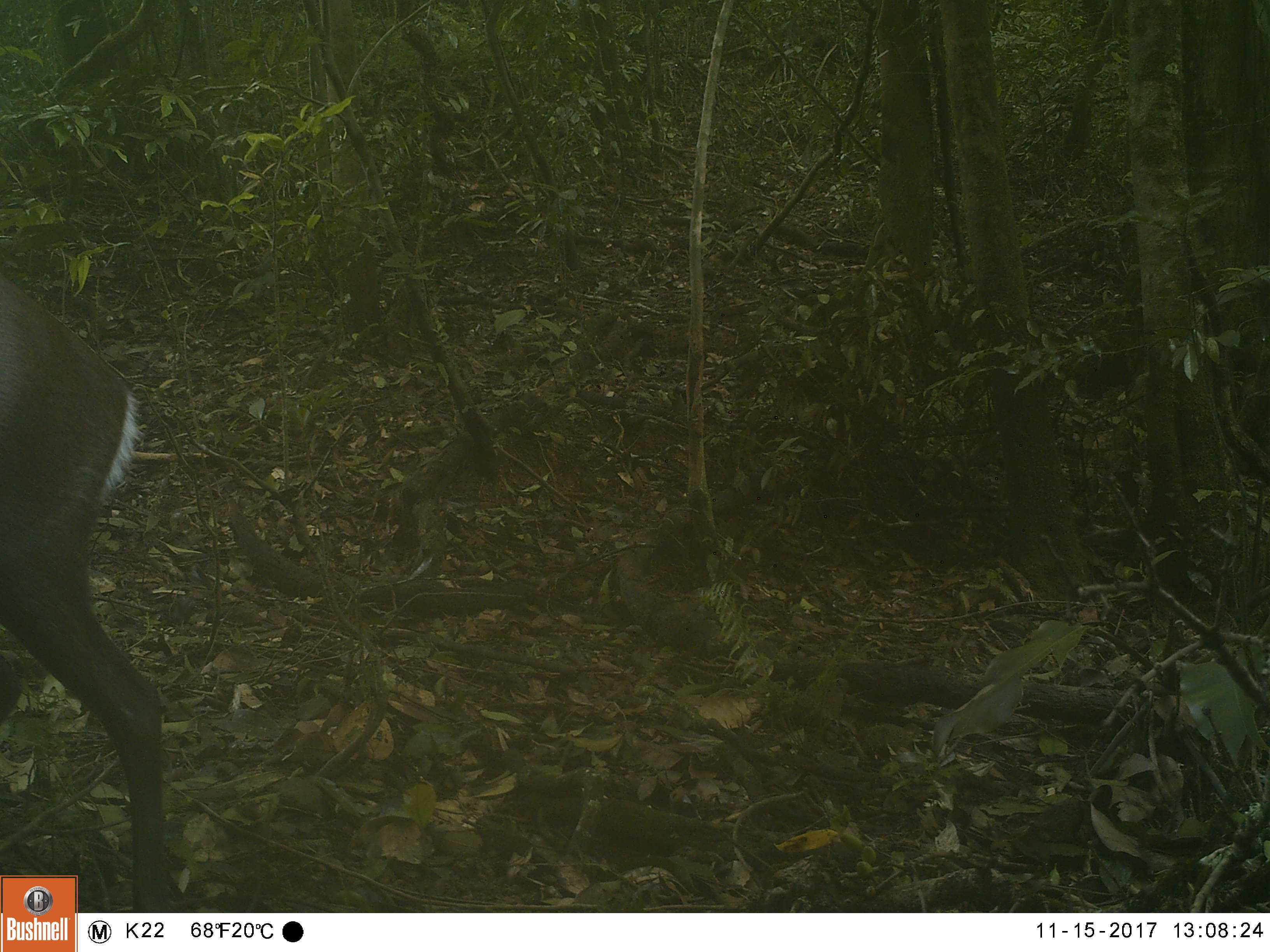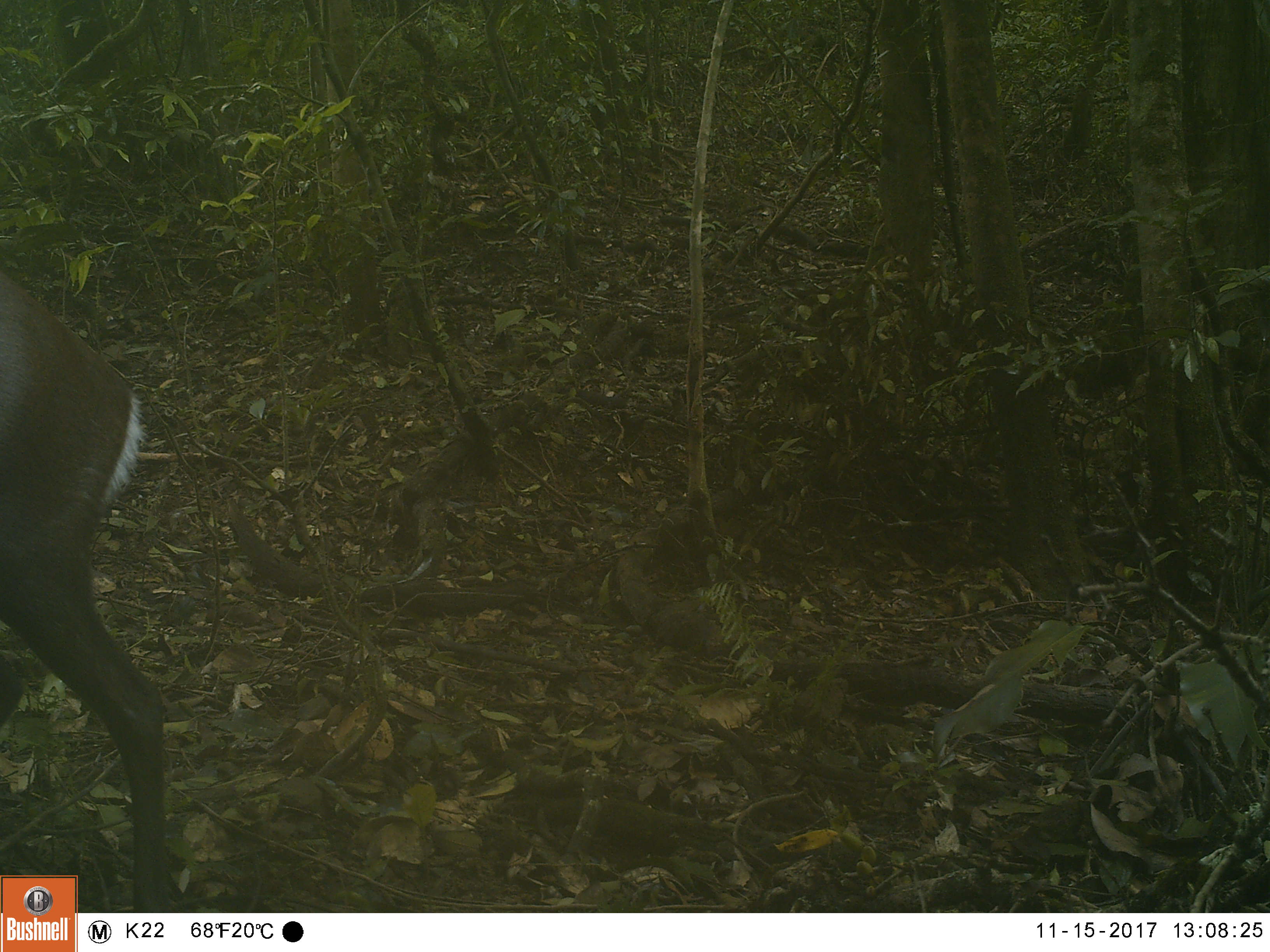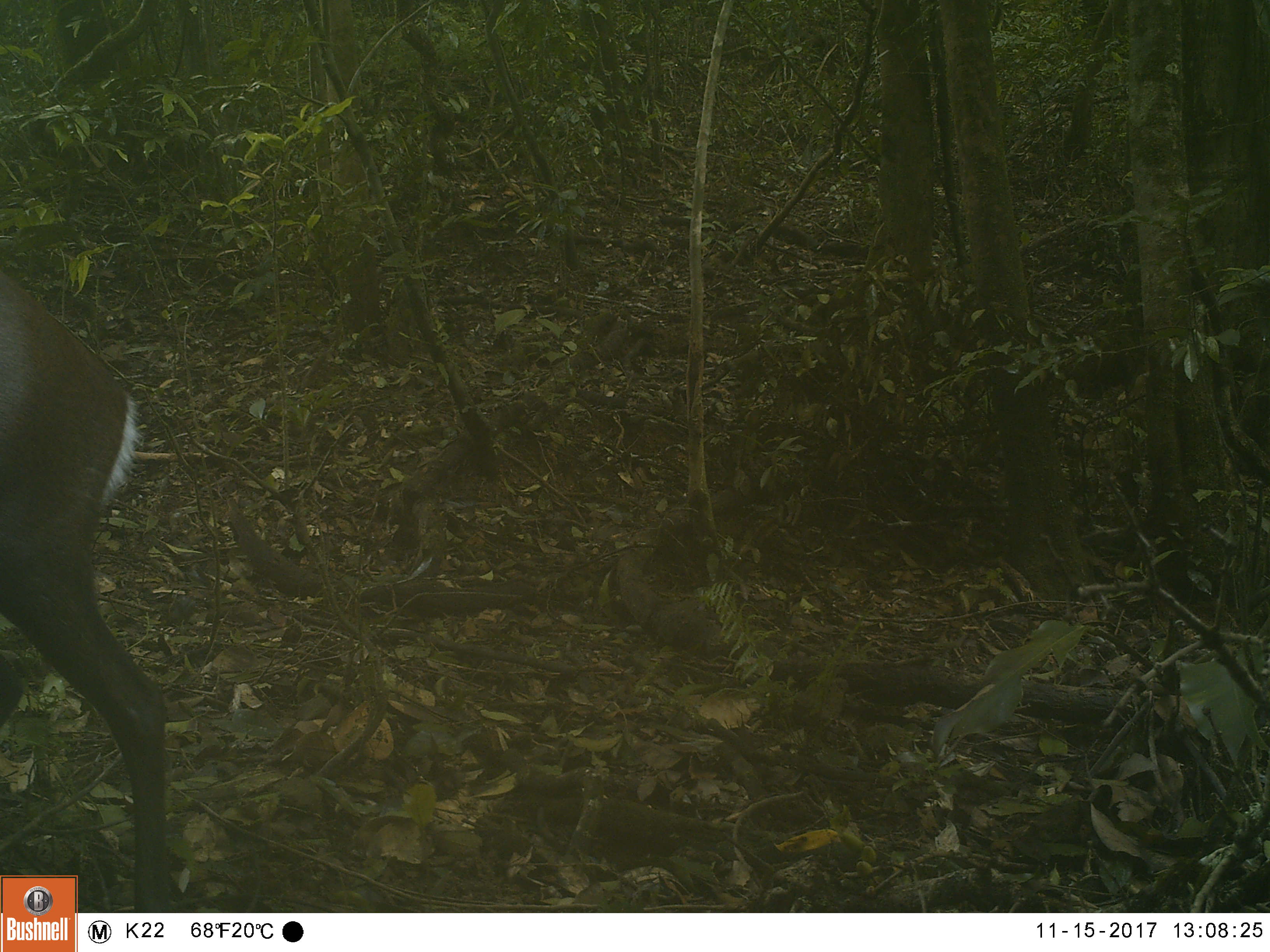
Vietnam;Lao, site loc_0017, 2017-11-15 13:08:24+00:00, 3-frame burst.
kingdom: Animalia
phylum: Chordata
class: Mammalia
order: Artiodactyla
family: Cervidae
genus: Muntiacus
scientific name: Muntiacus rooseveltorum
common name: roosevelt's muntjac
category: roosevelts muntjac group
Roosevelts muntjac group (roosevelt's muntjac) (Muntiacus rooseveltorum). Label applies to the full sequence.